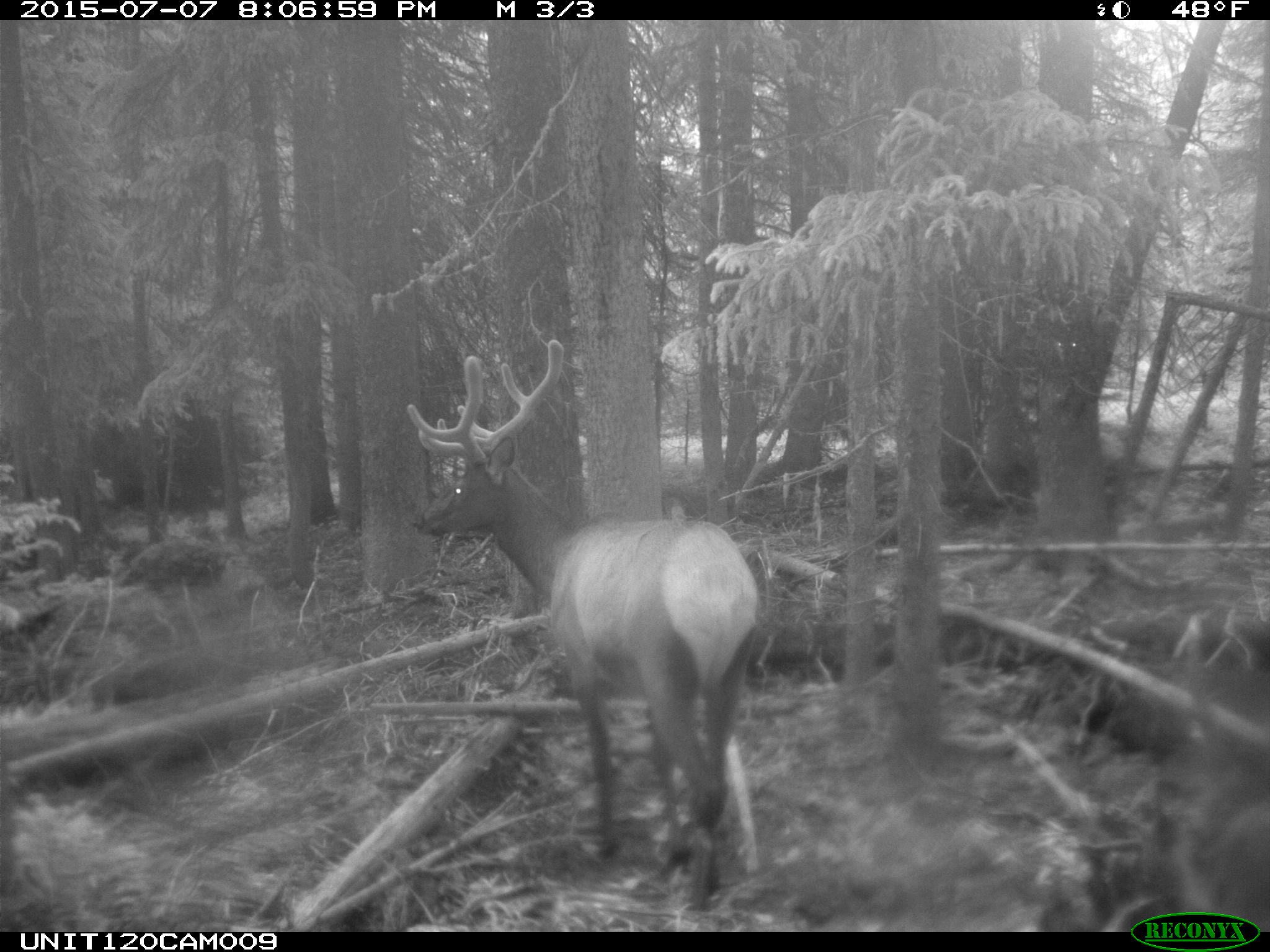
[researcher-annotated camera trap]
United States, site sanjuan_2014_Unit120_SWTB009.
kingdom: Animalia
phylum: Chordata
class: Mammalia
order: Artiodactyla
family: Cervidae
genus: Cervus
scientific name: Cervus elaphus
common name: red deer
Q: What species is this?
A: Cervus elaphus (red deer).